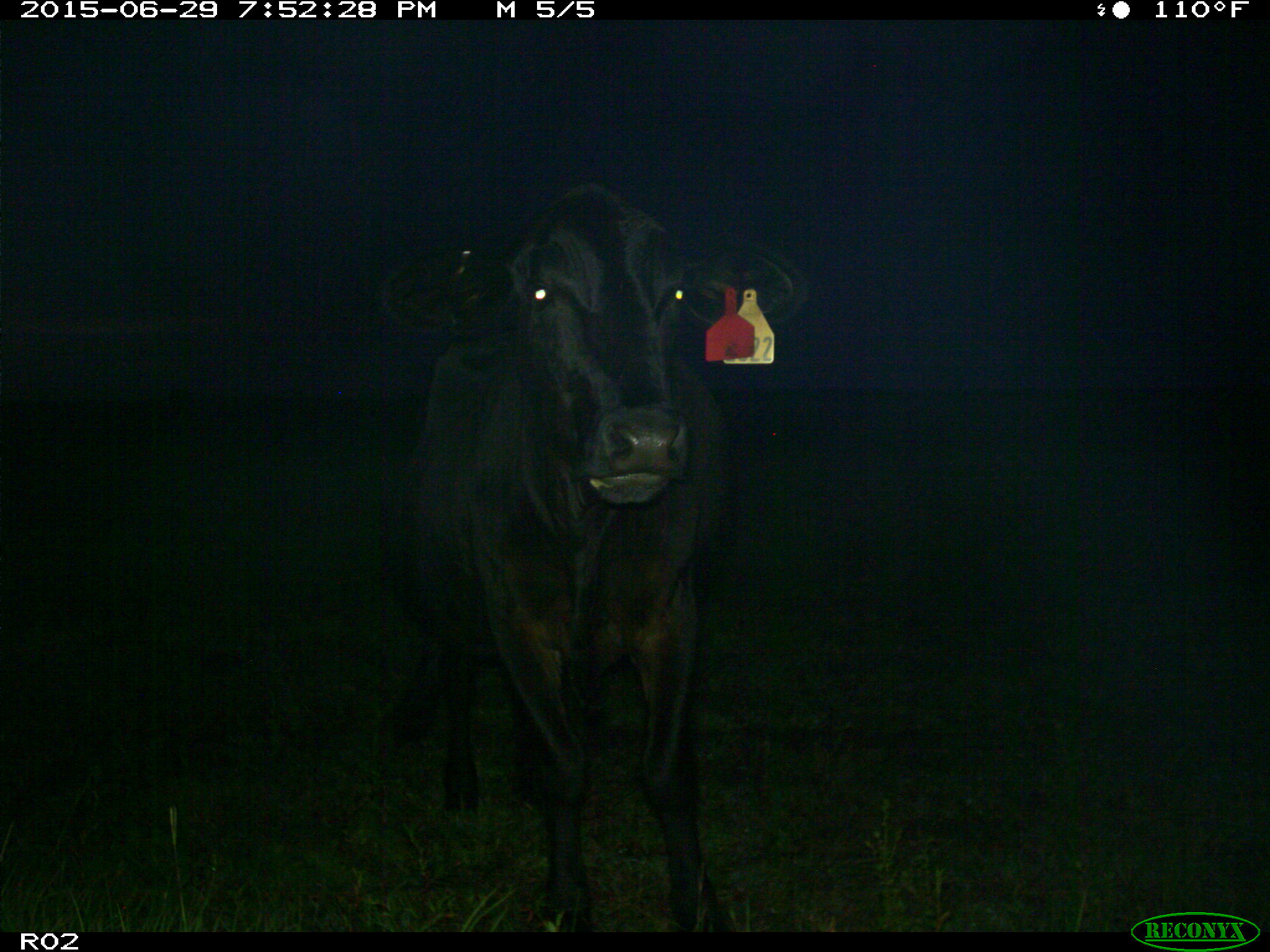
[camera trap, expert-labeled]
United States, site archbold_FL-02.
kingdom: Animalia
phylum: Chordata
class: Mammalia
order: Artiodactyla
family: Bovidae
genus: Bos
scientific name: Bos taurus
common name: domestic cow